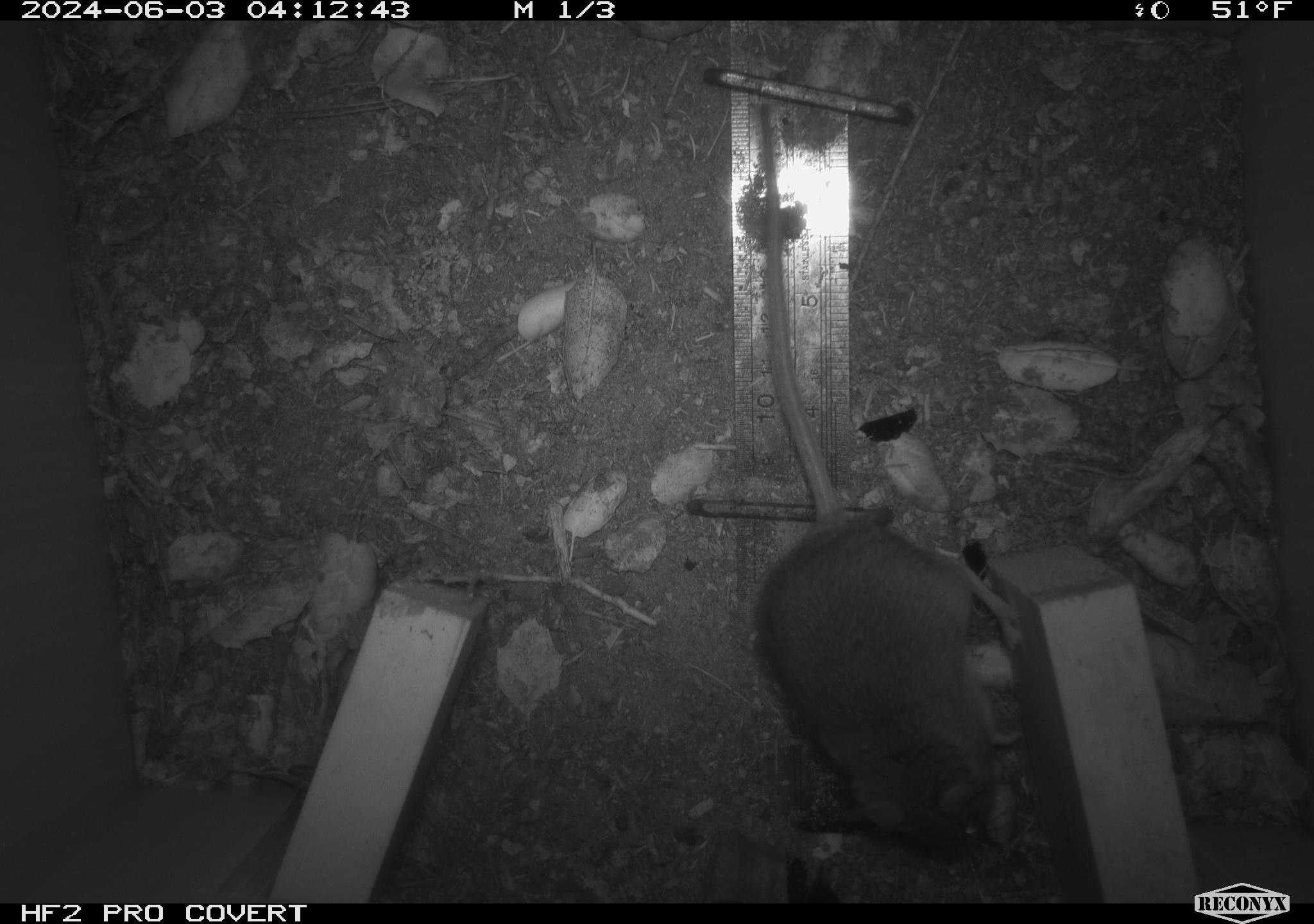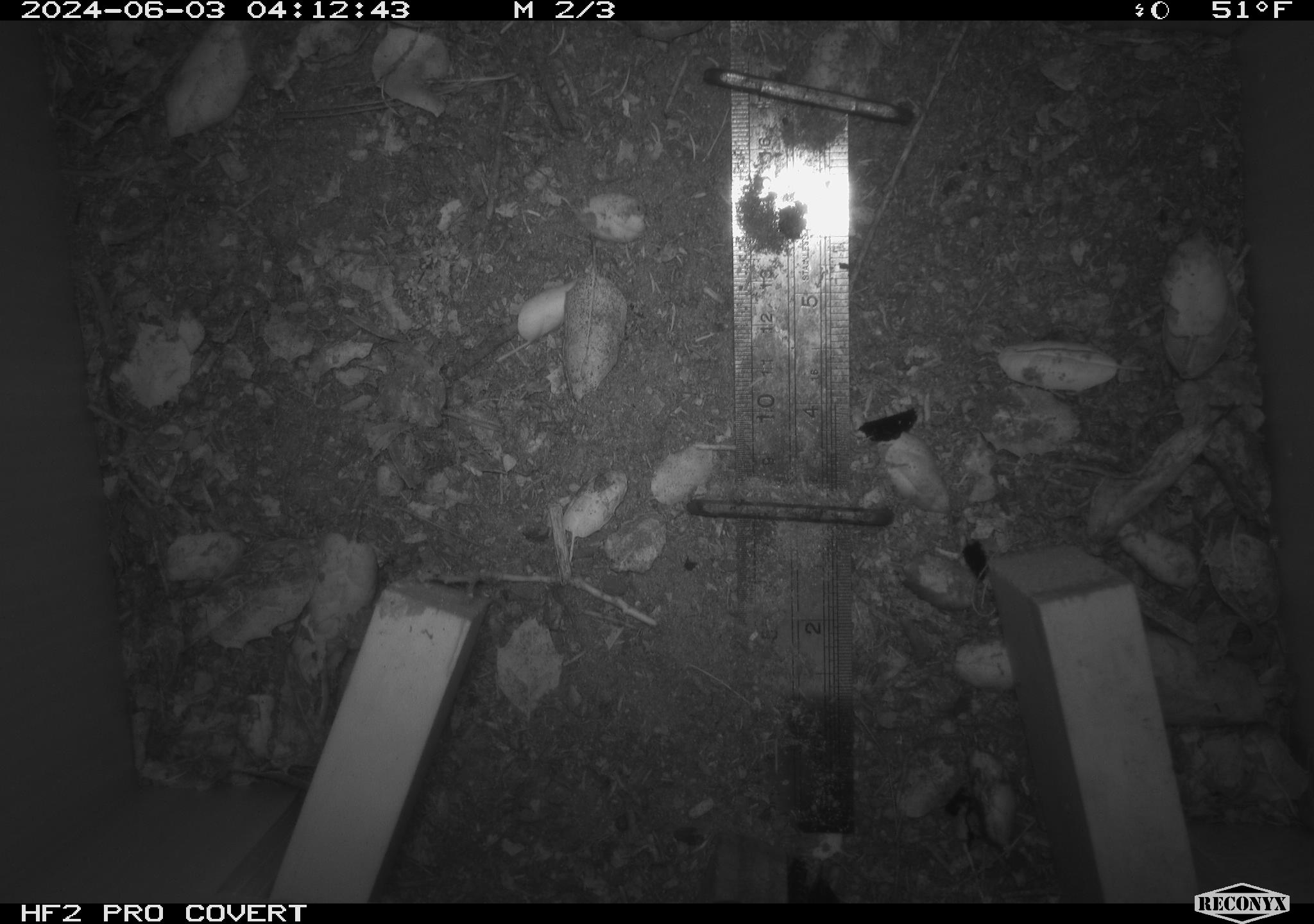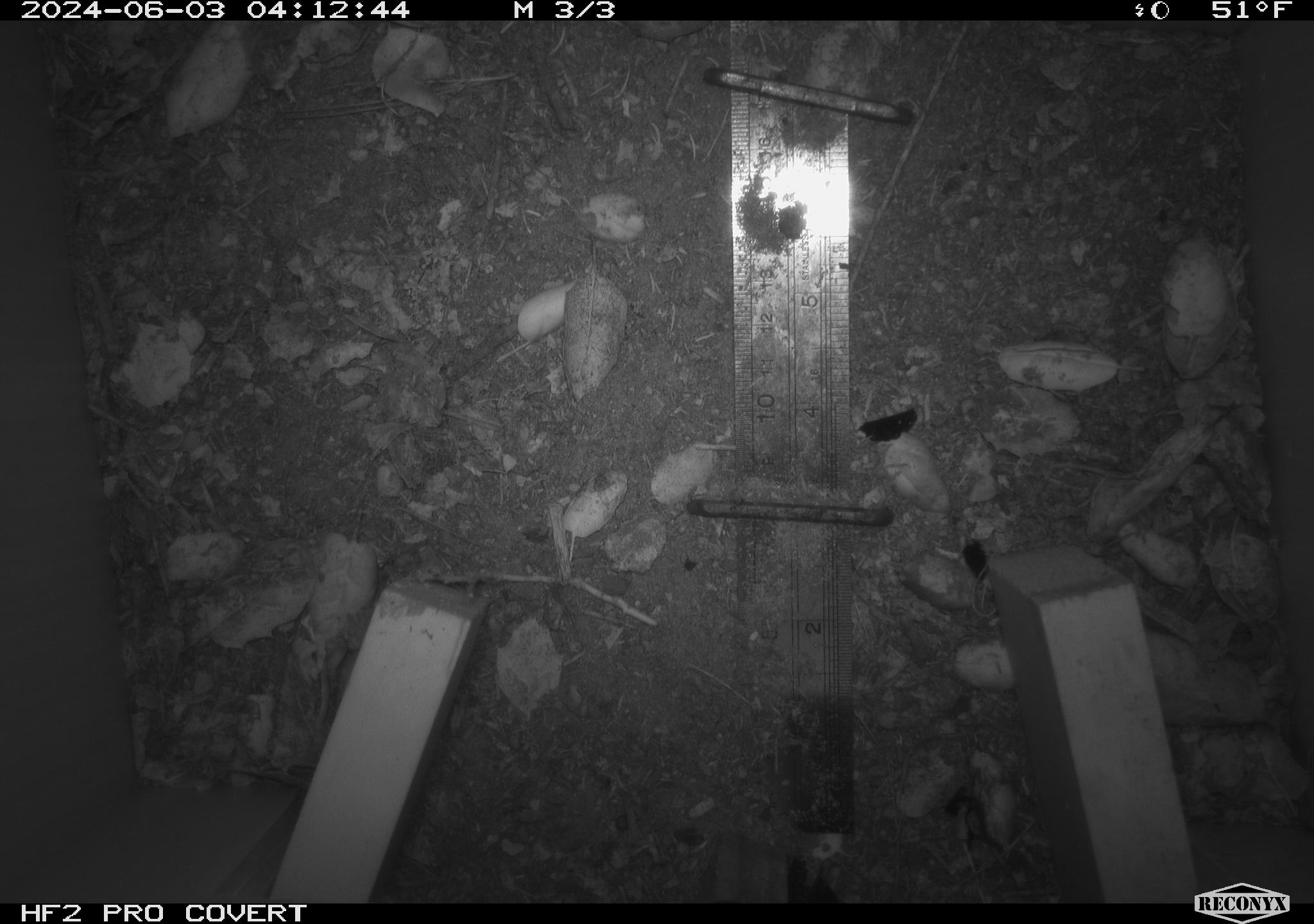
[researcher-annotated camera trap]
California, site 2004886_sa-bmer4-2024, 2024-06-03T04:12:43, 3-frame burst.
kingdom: Animalia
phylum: Chordata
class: Mammalia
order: Rodentia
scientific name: Rodentia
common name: mouse species